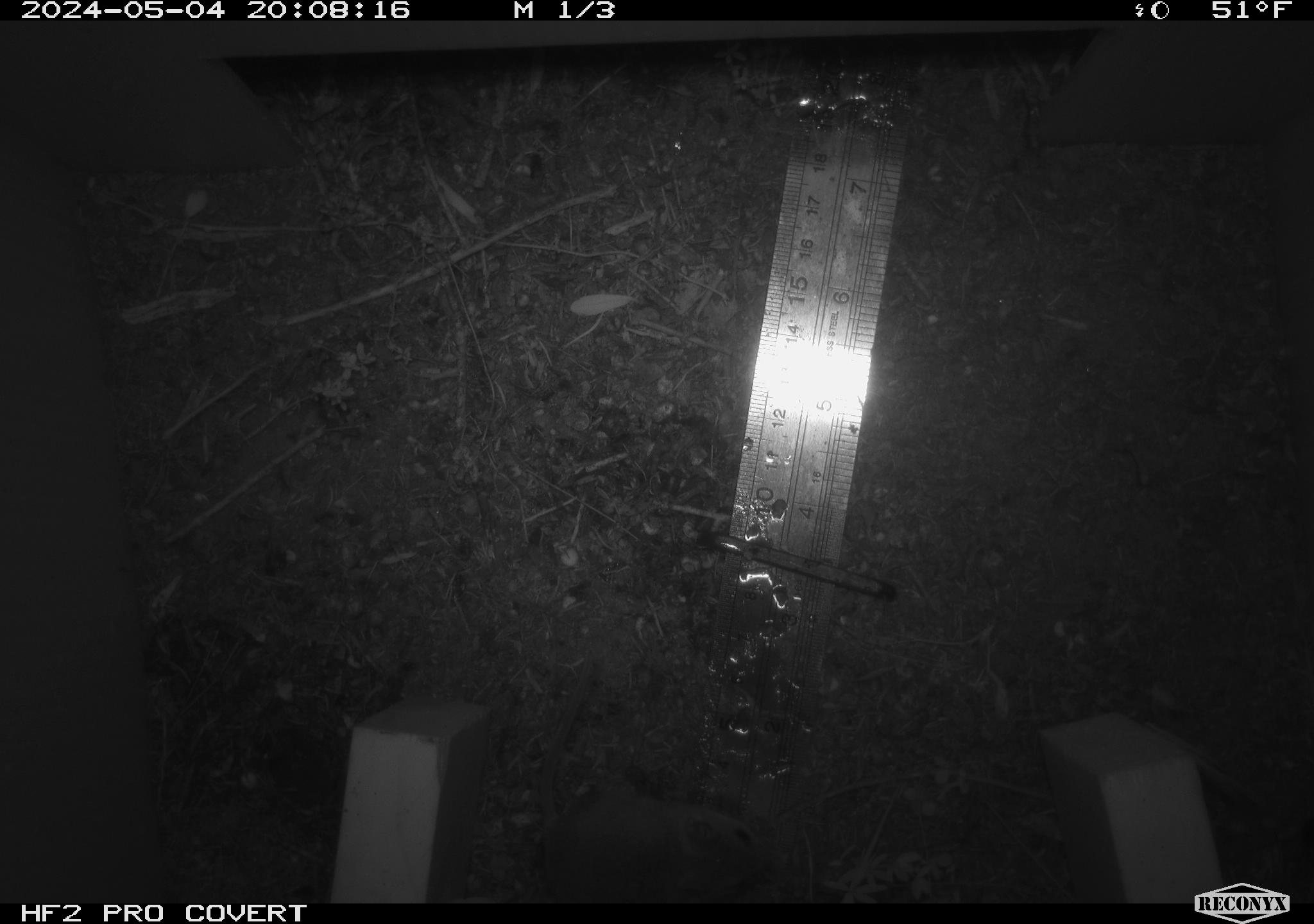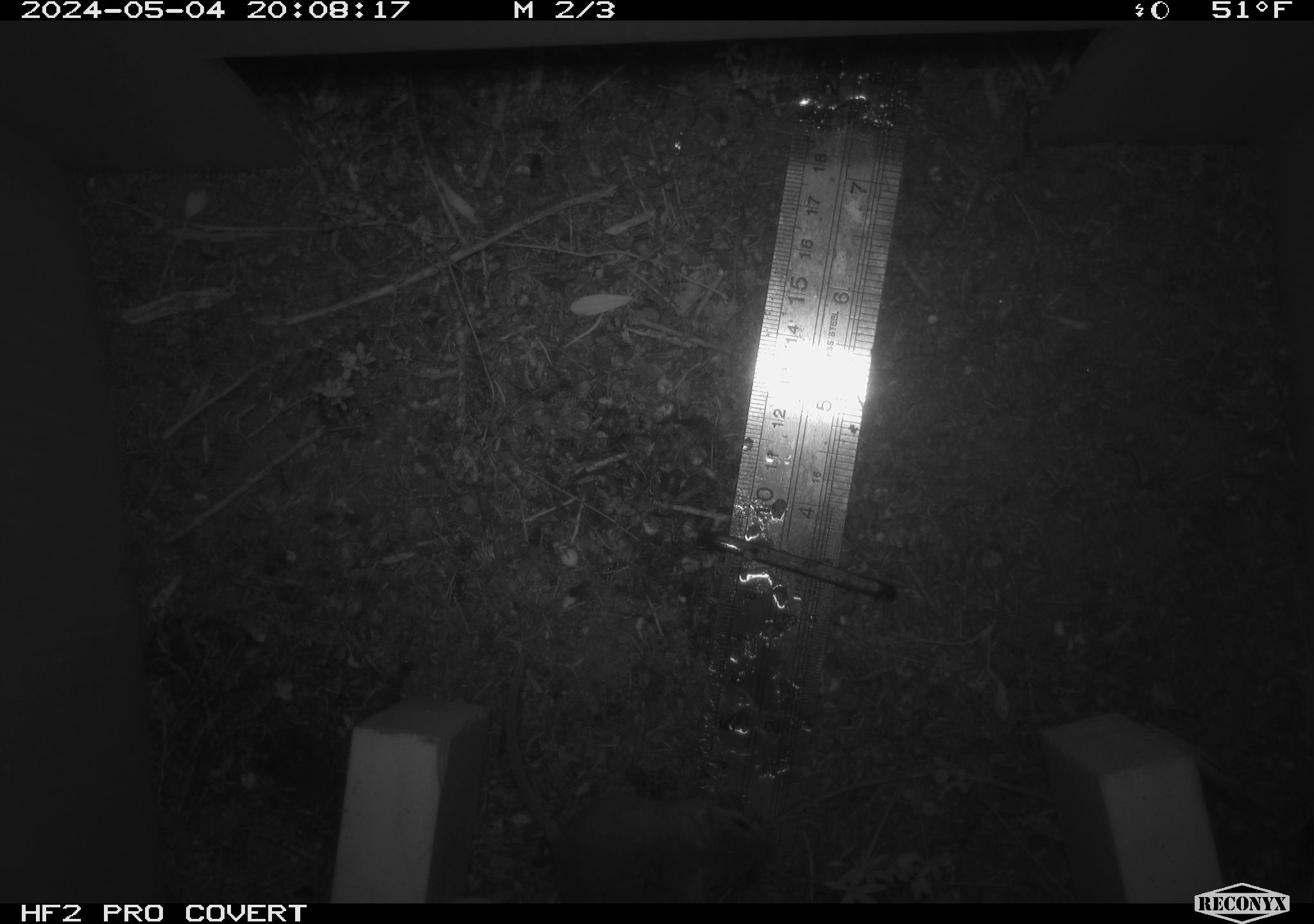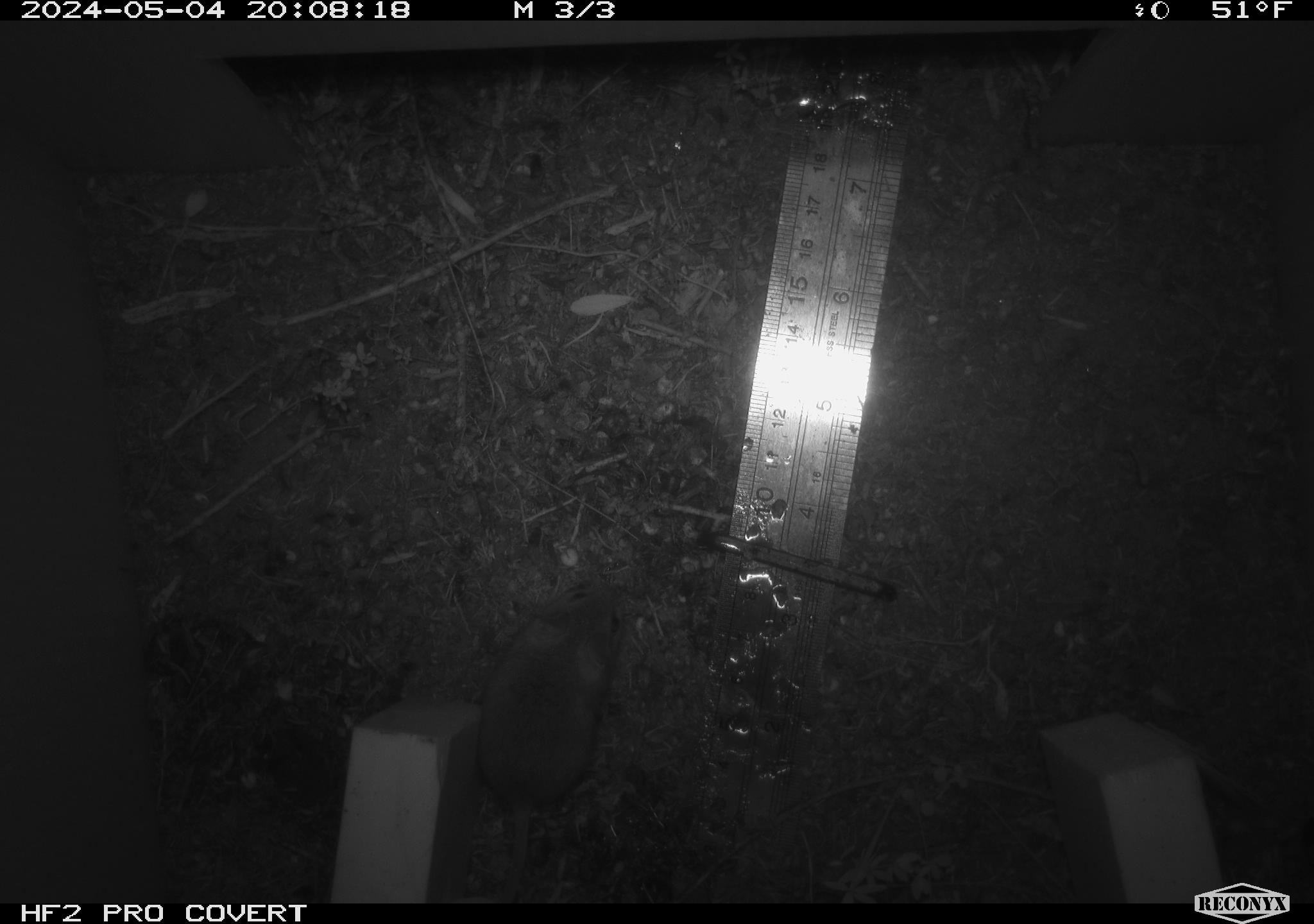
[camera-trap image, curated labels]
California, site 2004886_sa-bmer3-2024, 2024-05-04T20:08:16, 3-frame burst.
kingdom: Animalia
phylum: Chordata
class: Mammalia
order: Rodentia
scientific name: Rodentia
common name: mouse species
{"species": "mouse species (Rodentia)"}